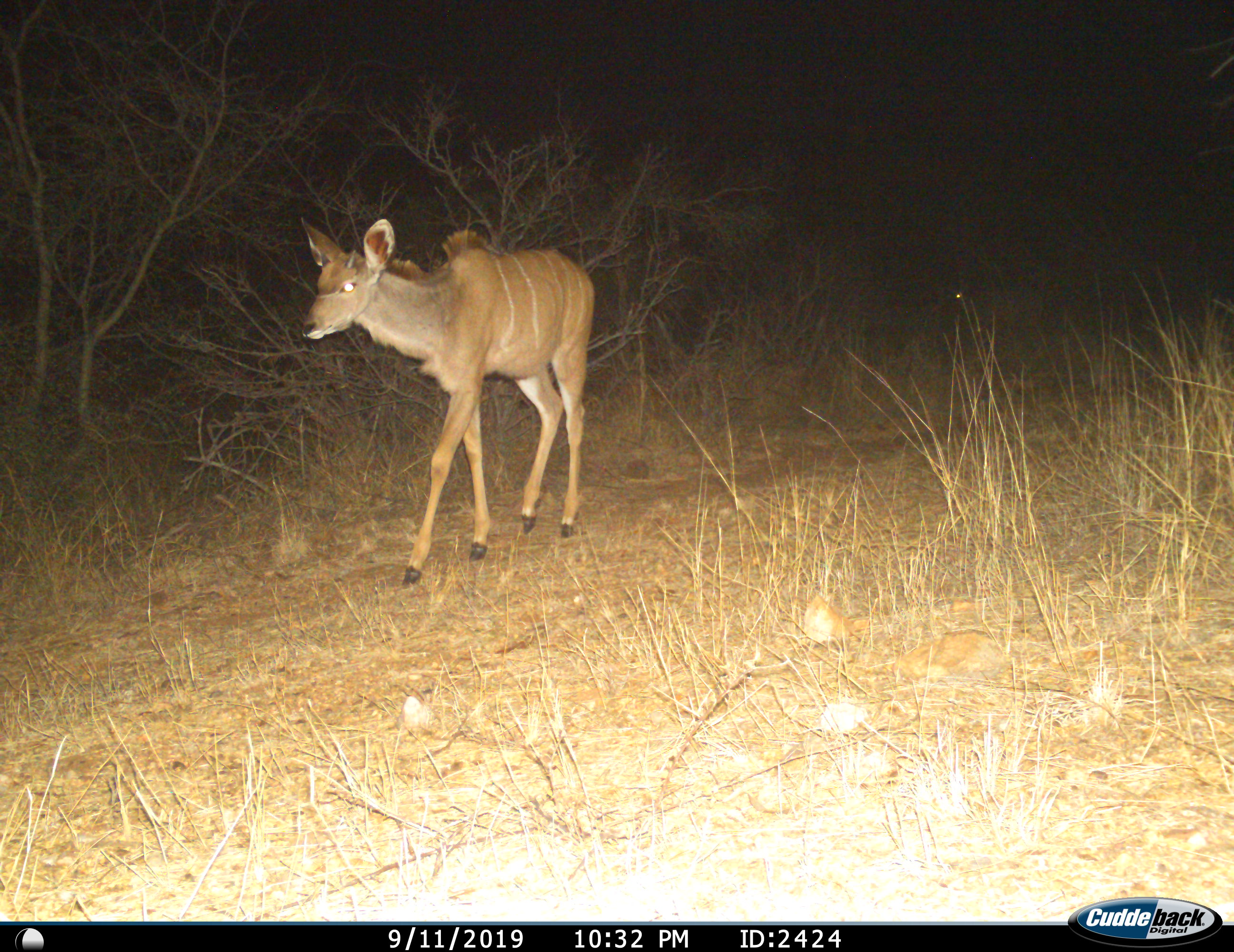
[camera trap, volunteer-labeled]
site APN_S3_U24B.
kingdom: Animalia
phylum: Chordata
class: Mammalia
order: Artiodactyla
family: Bovidae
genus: Tragelaphus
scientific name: Tragelaphus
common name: kudu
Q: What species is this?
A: Kudu (Tragelaphus).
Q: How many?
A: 1.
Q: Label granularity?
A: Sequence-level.